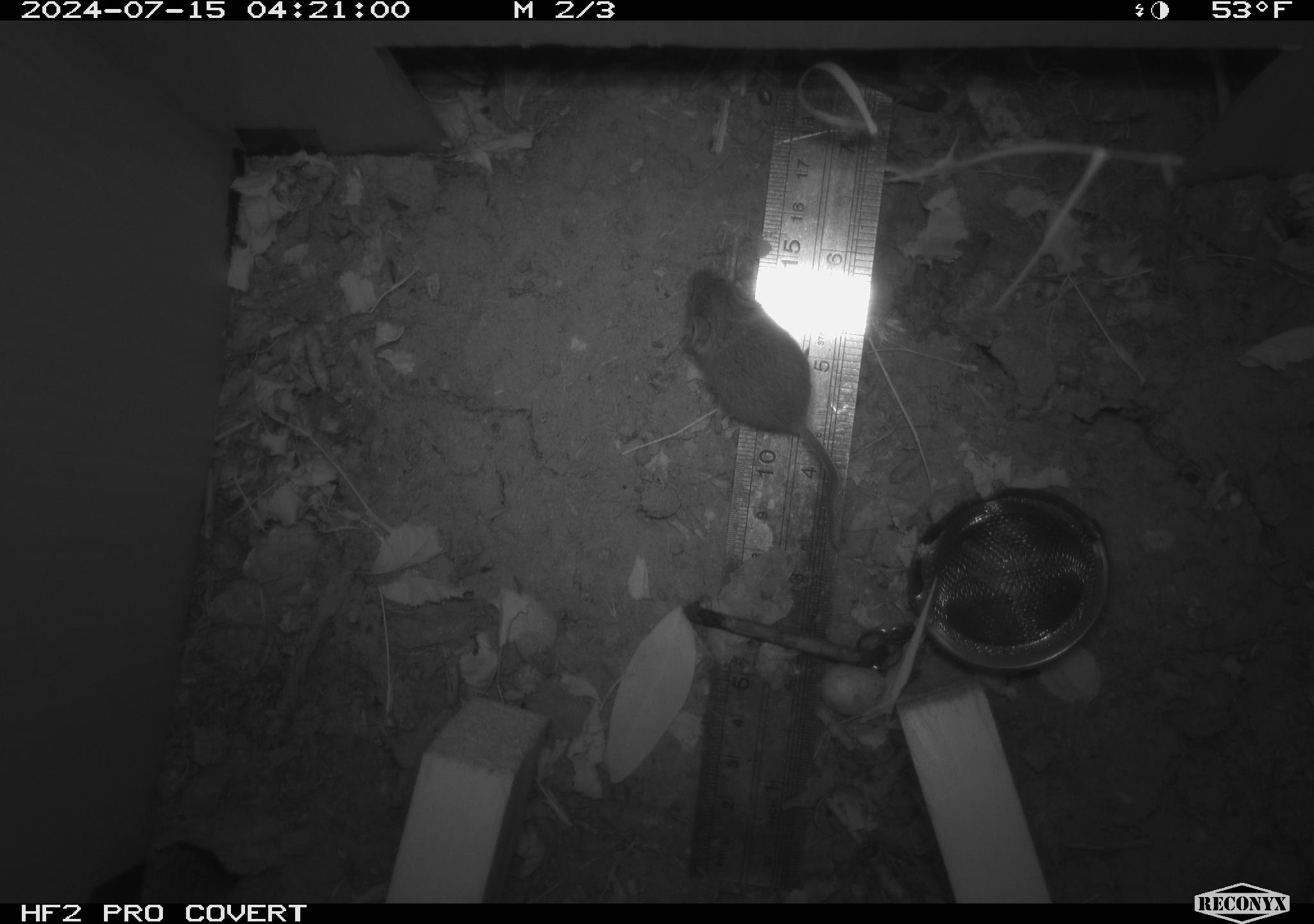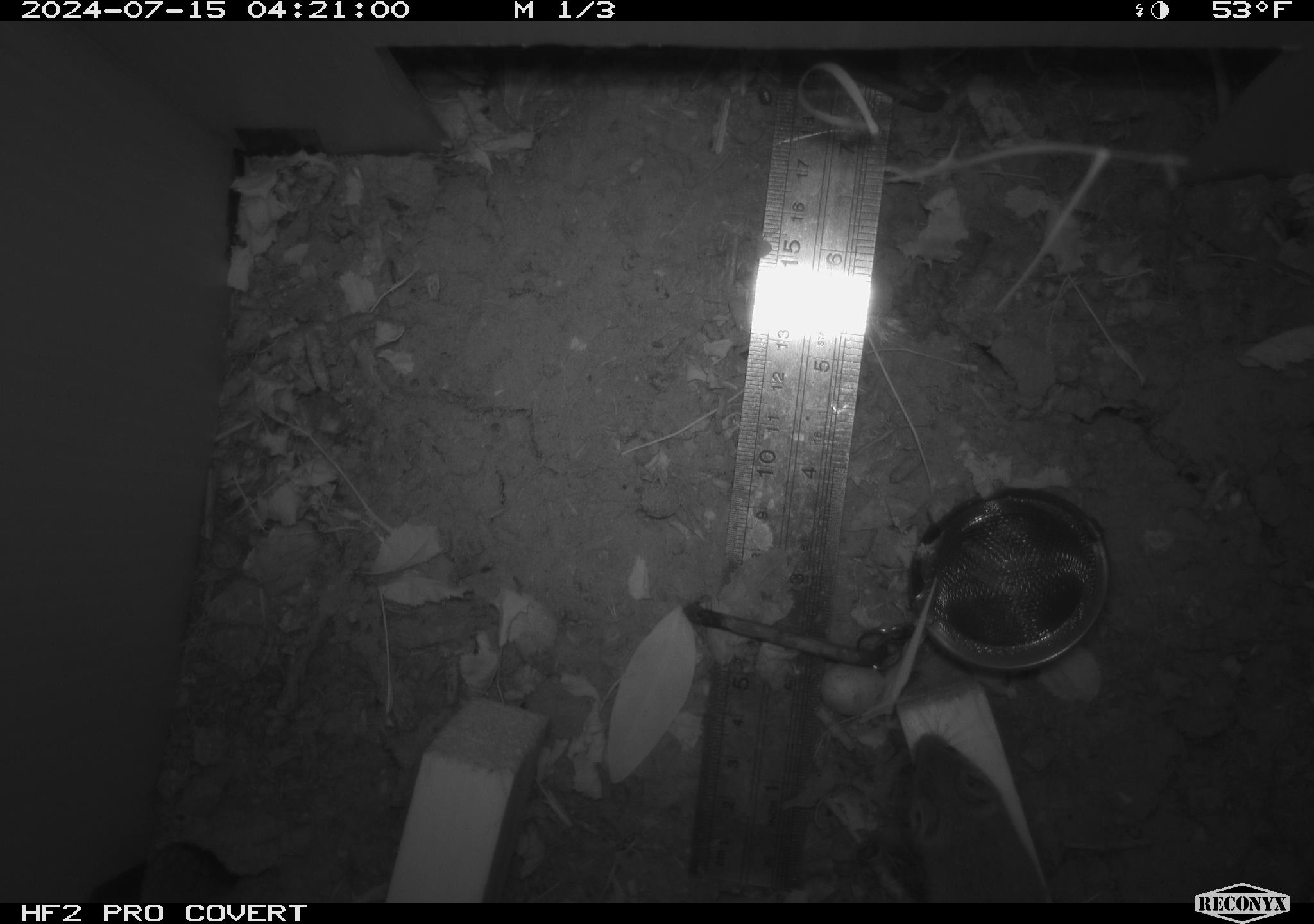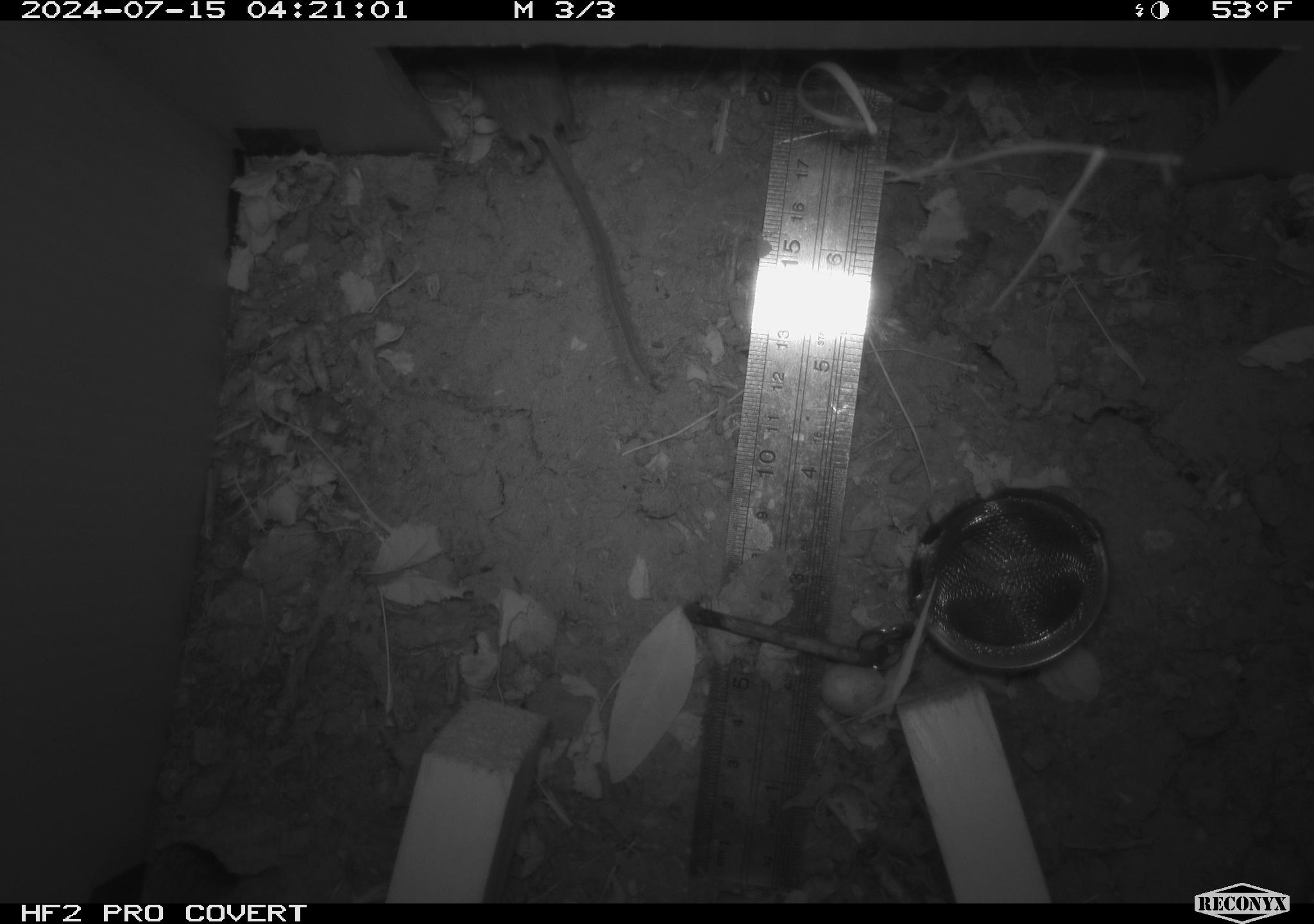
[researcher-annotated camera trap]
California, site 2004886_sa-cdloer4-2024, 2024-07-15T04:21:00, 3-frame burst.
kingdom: Animalia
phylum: Chordata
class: Mammalia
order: Rodentia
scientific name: Rodentia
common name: rodent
Rodent (Rodentia).